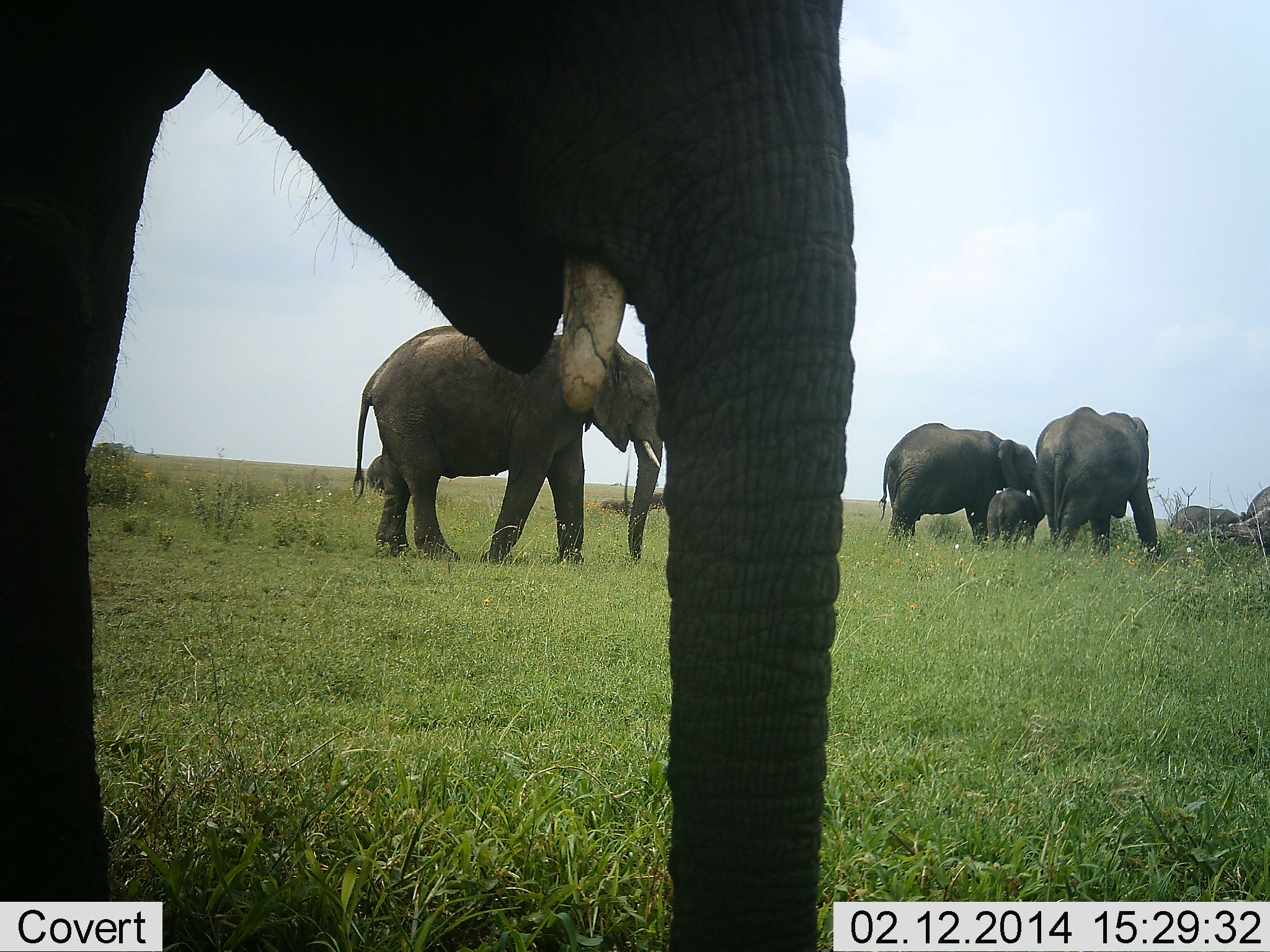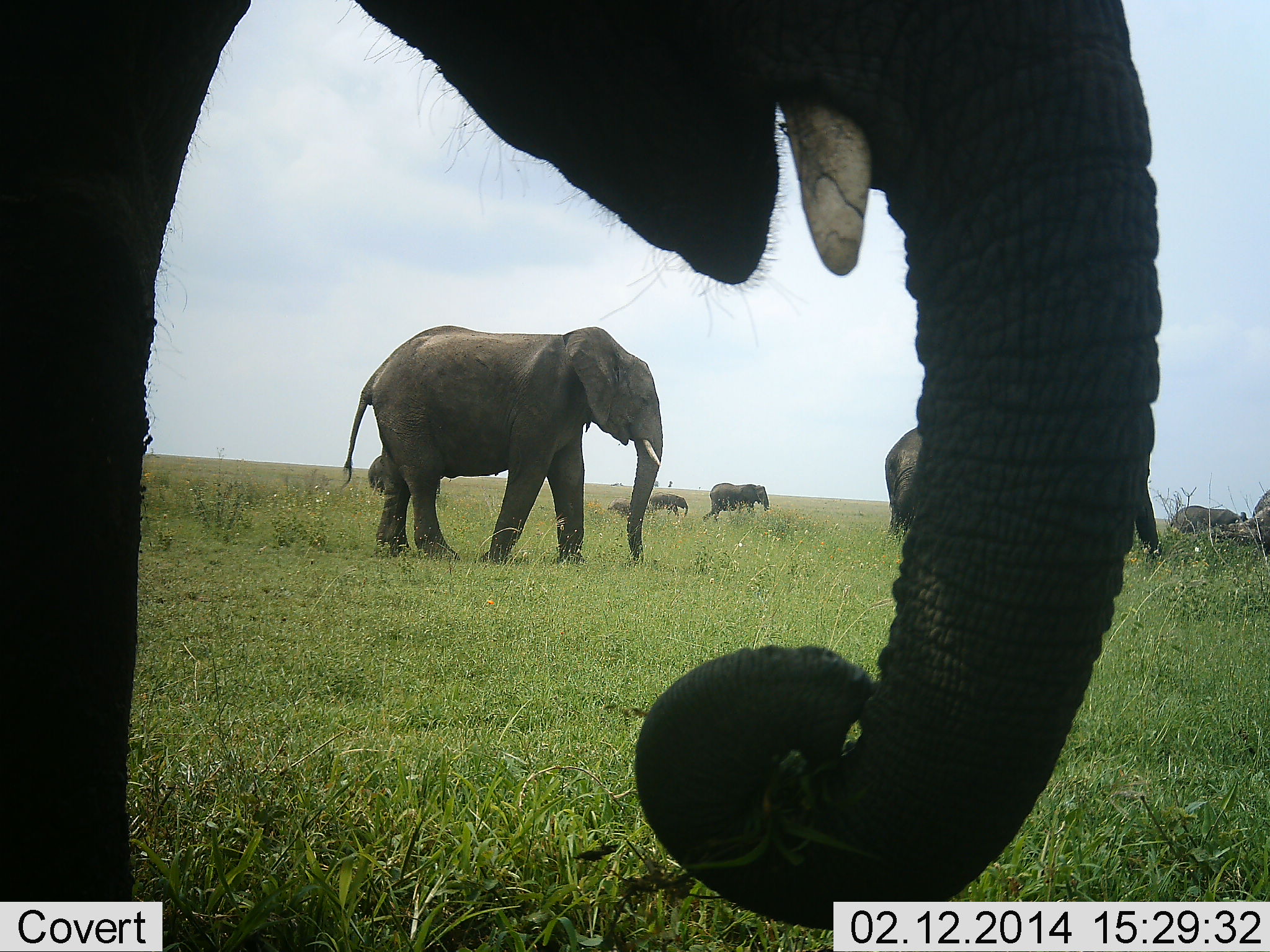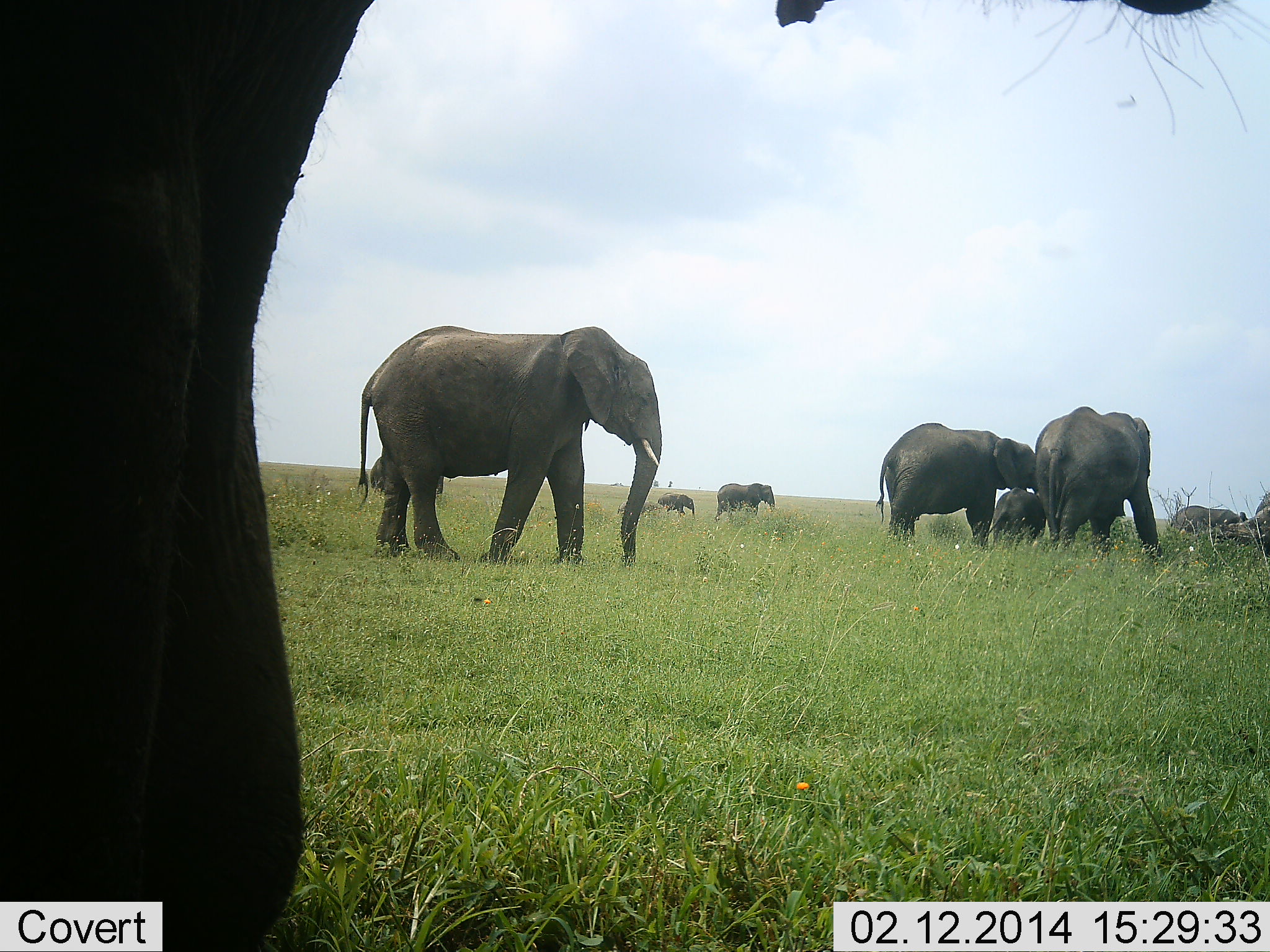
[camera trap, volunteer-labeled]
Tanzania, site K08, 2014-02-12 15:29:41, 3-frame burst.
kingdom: Animalia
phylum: Chordata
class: Mammalia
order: Proboscidea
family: Elephantidae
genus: Loxodonta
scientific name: Loxodonta africana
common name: african bush elephant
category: elephant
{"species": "elephant (african bush elephant) (Loxodonta africana)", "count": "10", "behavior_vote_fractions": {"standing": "80%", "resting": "10%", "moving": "60%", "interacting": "10%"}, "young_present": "70%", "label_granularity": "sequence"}